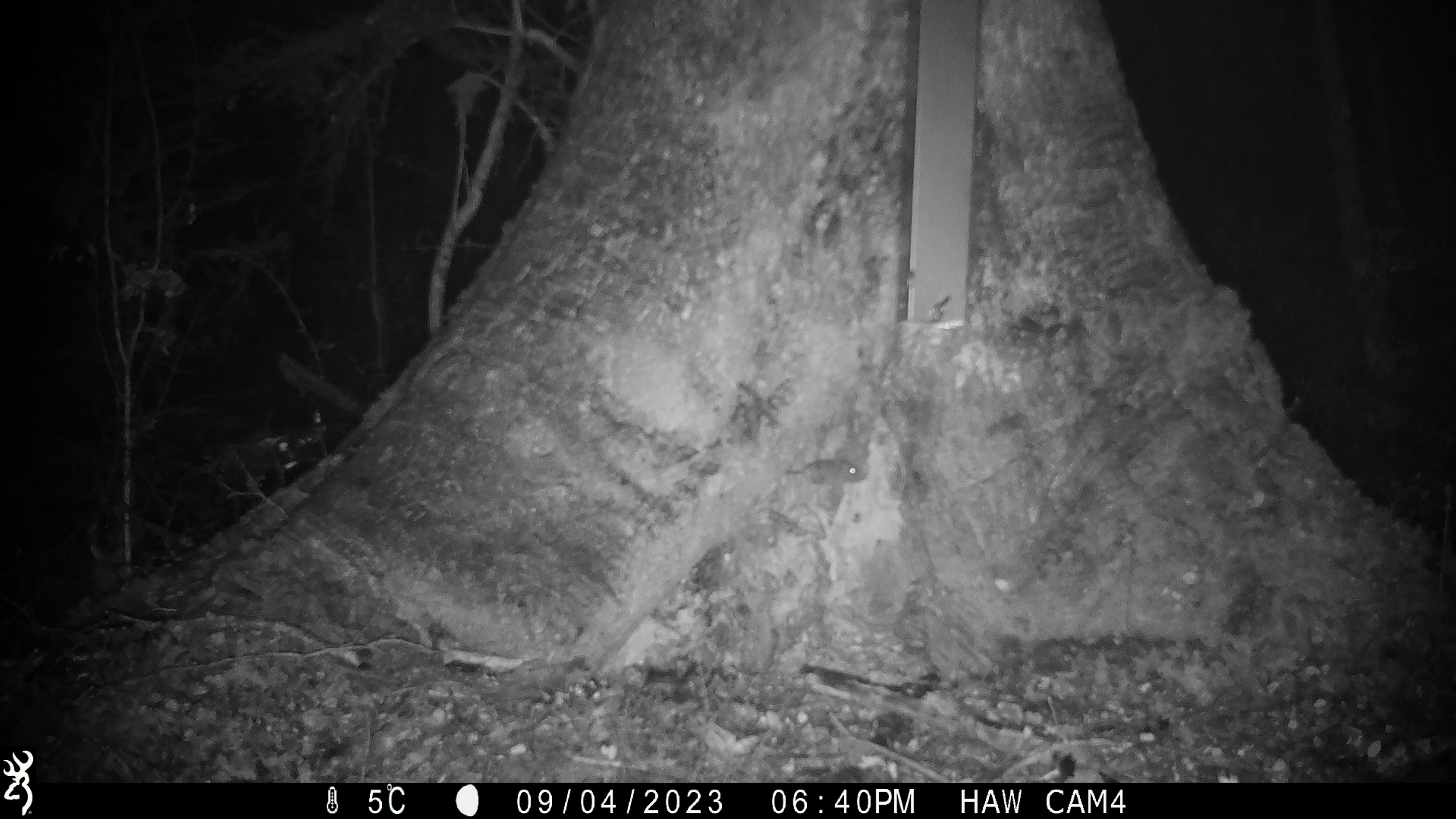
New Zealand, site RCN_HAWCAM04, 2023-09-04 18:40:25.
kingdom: Animalia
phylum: Chordata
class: Mammalia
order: Rodentia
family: Muridae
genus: Mus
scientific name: Mus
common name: mouse